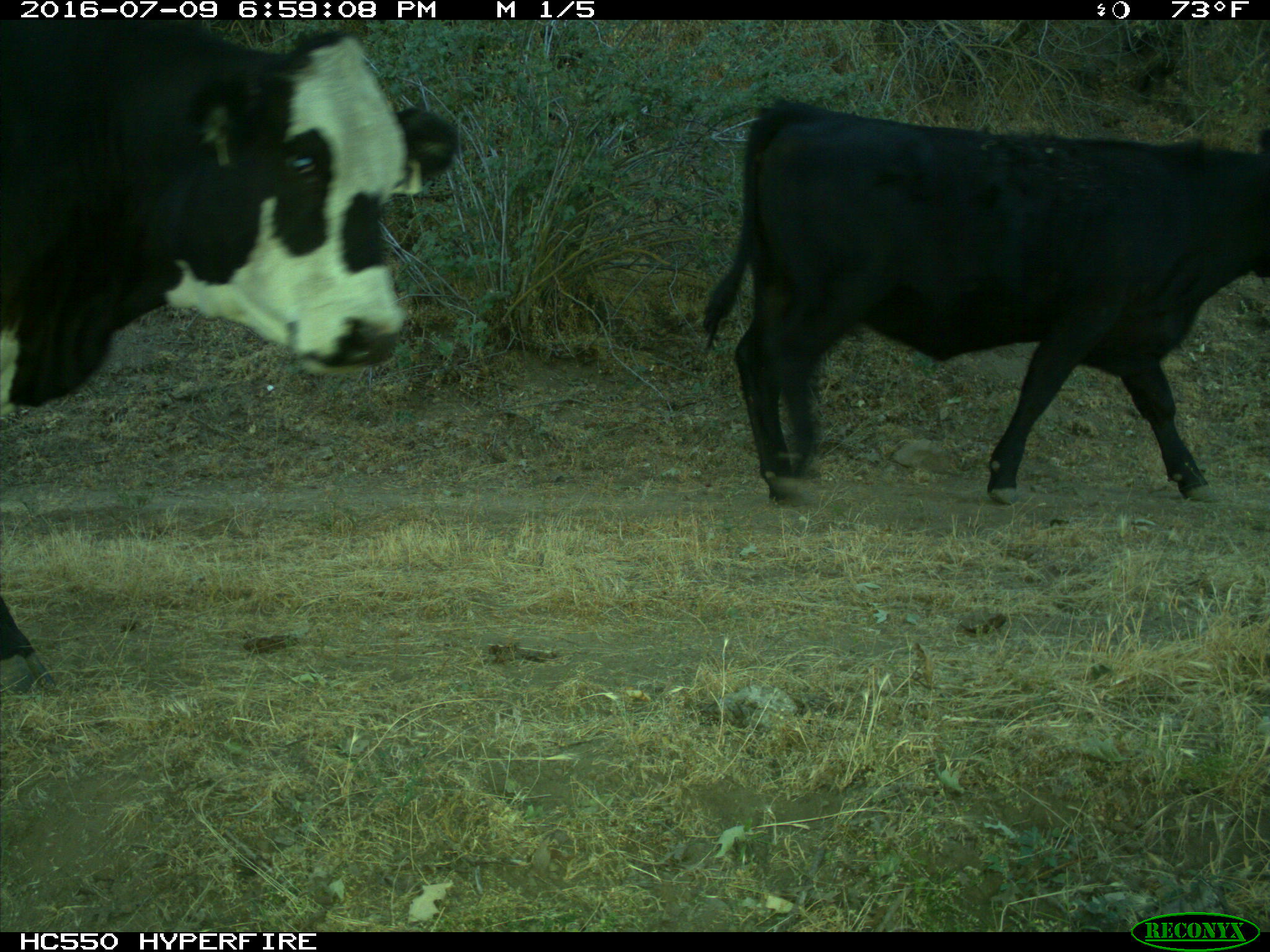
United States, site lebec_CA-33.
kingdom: Animalia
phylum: Chordata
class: Mammalia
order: Artiodactyla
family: Bovidae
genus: Bos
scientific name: Bos taurus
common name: domestic cow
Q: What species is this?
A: Bos taurus (domestic cow).